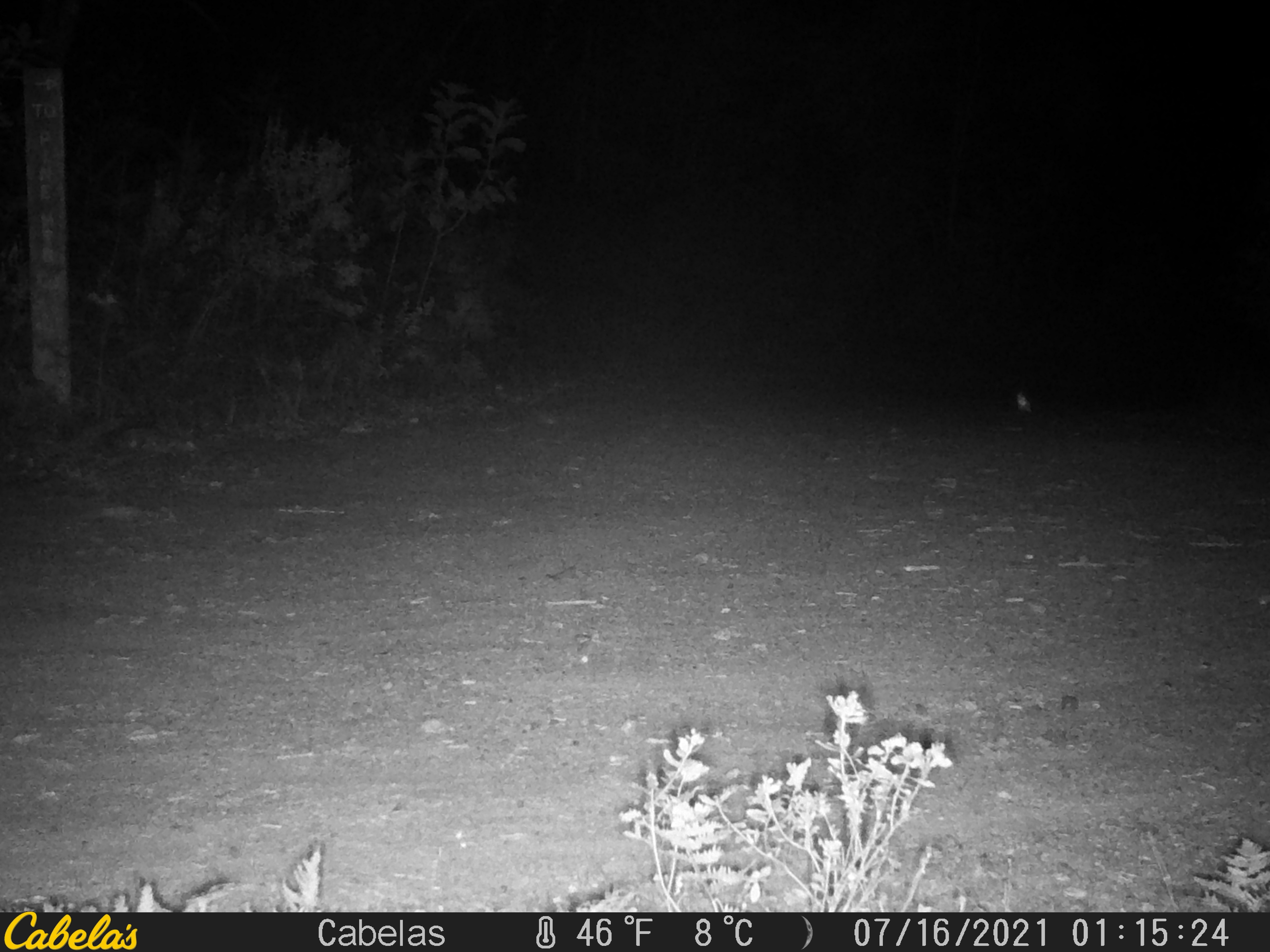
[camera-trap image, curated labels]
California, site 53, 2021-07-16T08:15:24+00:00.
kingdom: Animalia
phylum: Chordata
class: Mammalia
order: Carnivora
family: Canidae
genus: Urocyon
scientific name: Urocyon cinereoargenteus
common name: gray fox